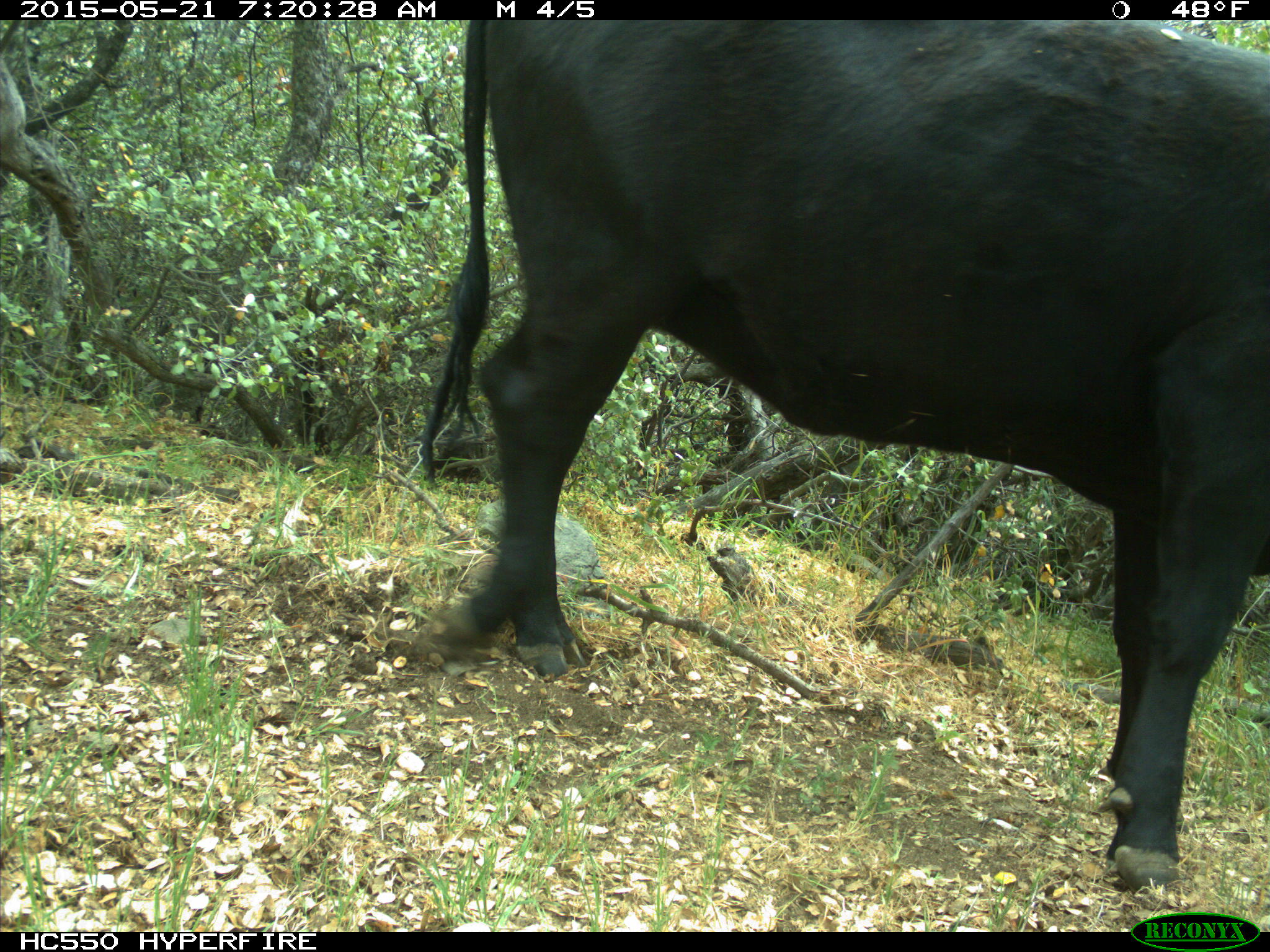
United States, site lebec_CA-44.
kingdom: Animalia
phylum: Chordata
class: Mammalia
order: Artiodactyla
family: Bovidae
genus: Bos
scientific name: Bos taurus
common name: domestic cow